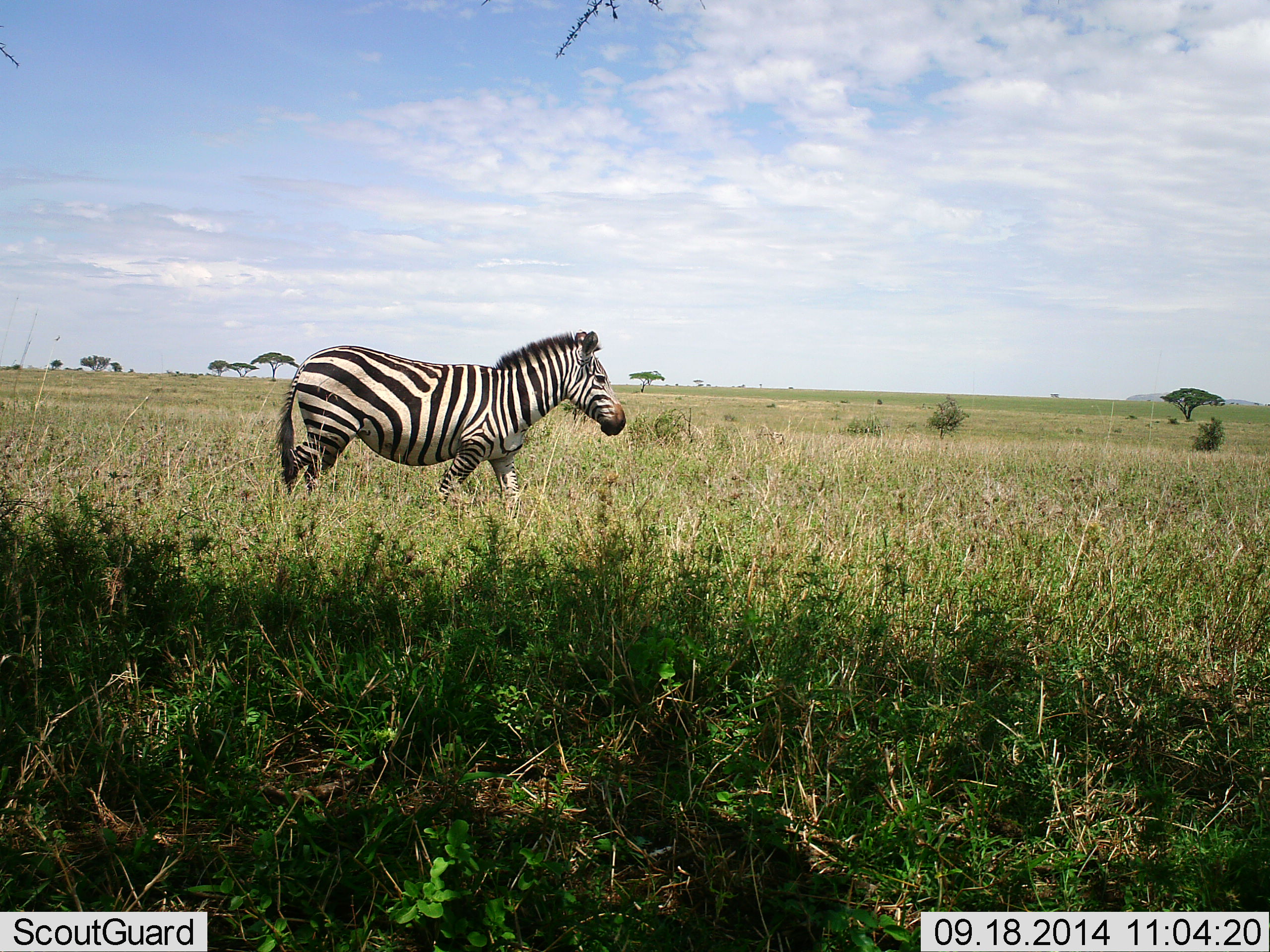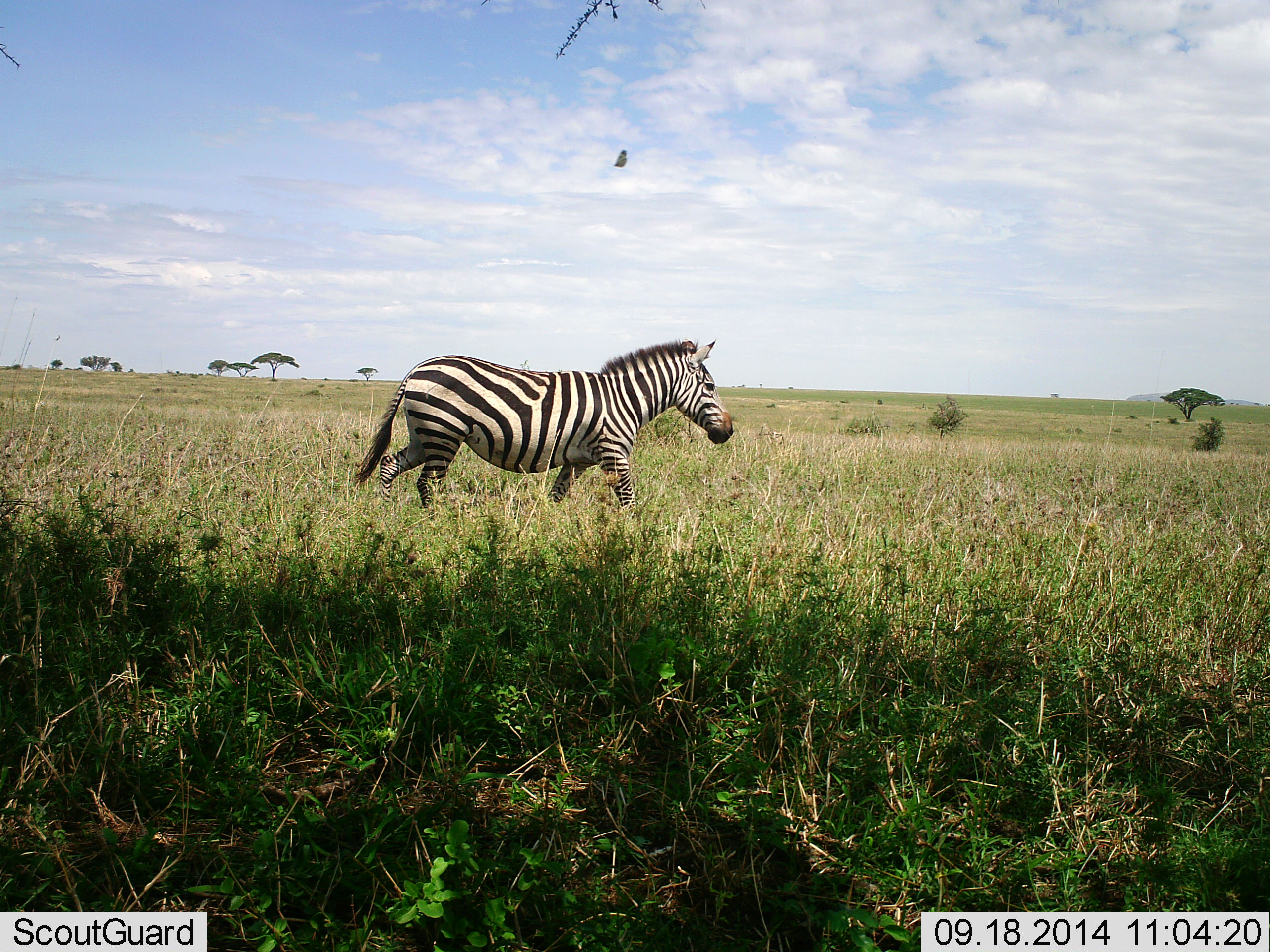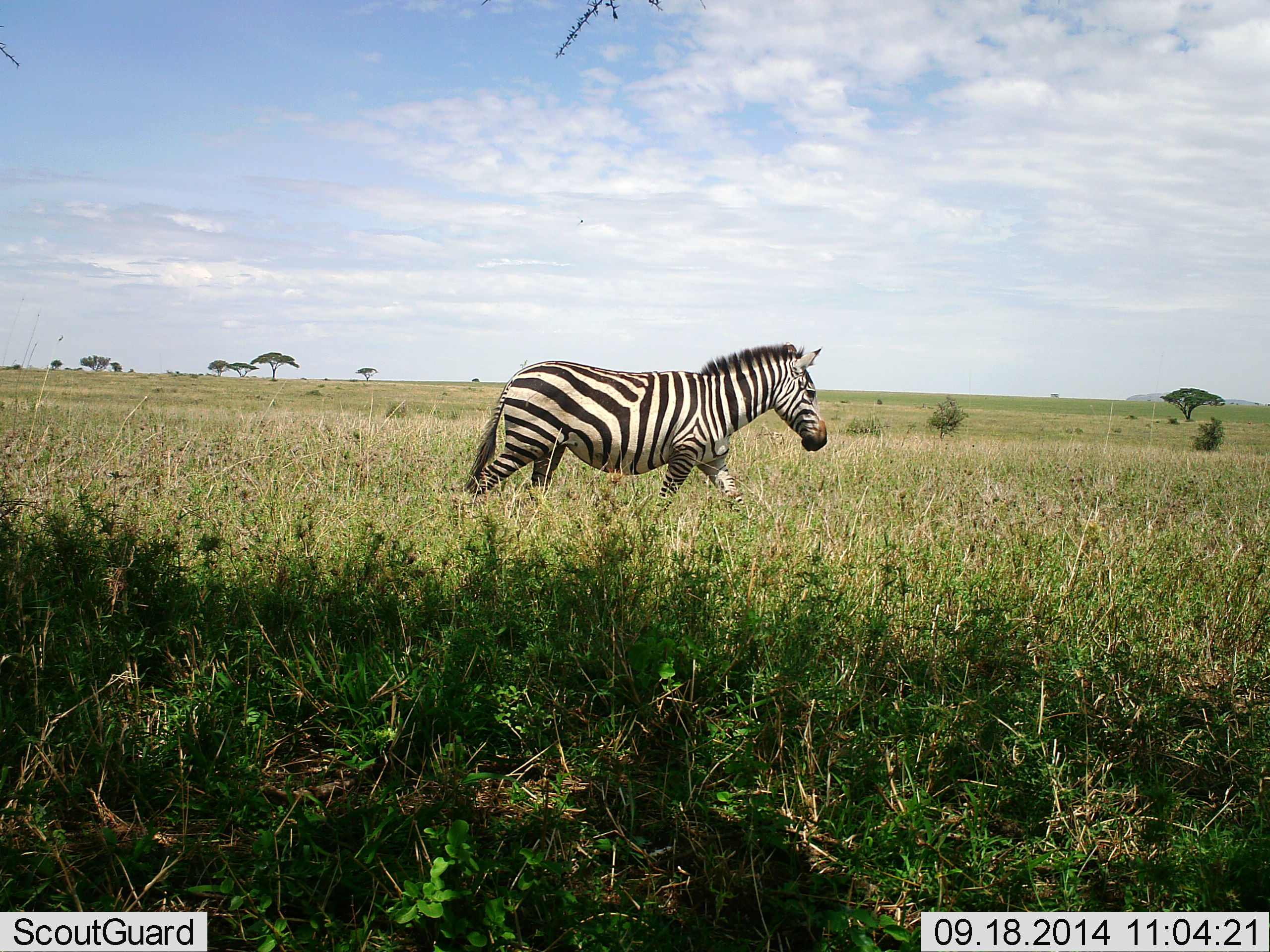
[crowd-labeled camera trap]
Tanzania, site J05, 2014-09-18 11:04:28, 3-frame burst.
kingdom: Animalia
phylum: Chordata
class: Mammalia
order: Perissodactyla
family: Equidae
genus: Equus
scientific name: Equus quagga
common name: plains zebra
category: zebra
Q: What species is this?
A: Zebra (plains zebra) (Equus quagga).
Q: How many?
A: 1.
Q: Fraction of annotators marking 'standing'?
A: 7%.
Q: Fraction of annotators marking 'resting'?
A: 0%.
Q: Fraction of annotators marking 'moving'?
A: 100%.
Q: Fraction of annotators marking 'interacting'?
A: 0%.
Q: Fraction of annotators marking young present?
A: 0%.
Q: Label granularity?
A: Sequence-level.